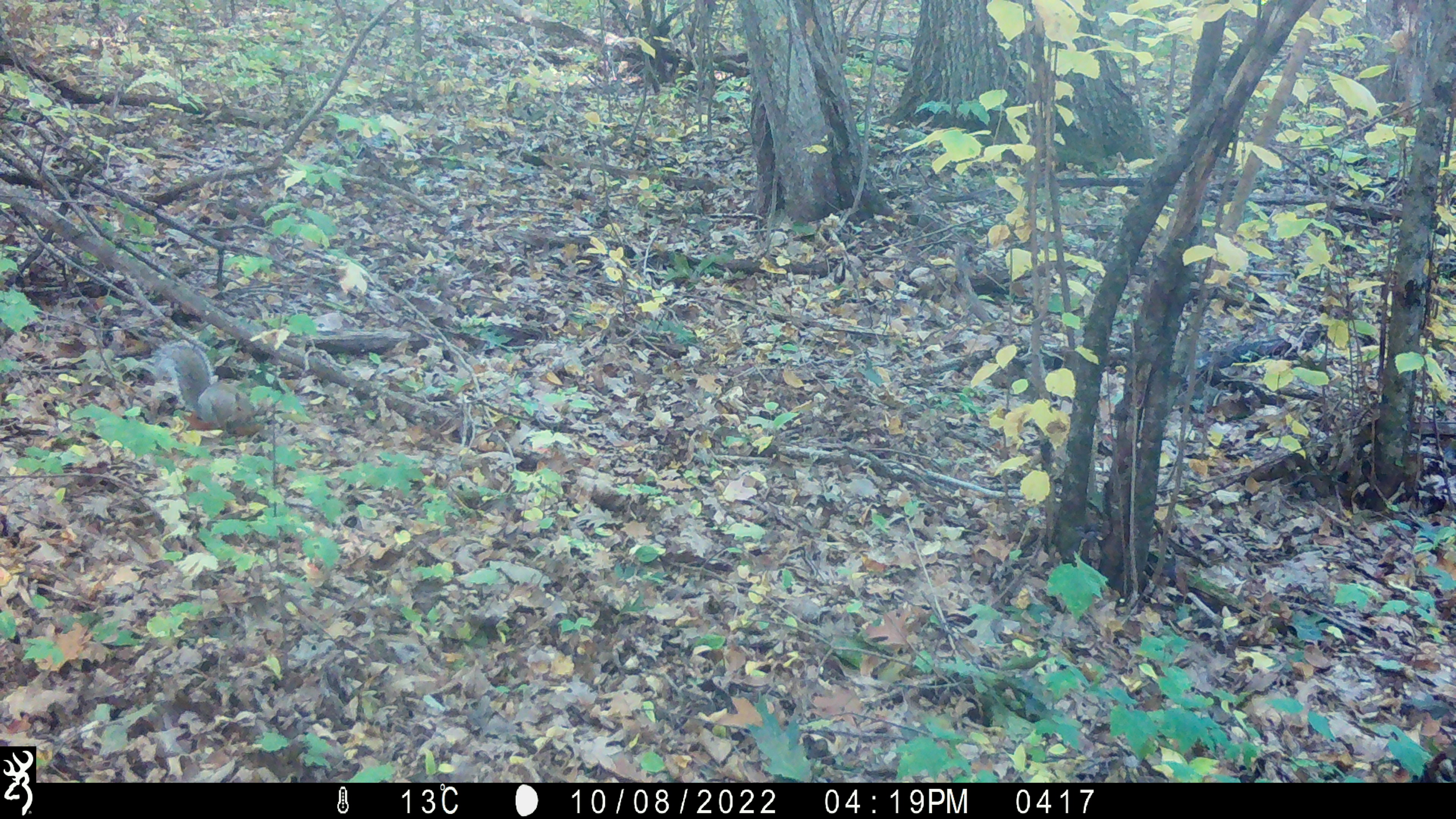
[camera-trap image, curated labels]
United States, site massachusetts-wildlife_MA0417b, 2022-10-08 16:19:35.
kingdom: Animalia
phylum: Chordata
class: Mammalia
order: Rodentia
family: Sciuridae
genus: Sciurus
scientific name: Sciurus carolinensis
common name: gray squirrel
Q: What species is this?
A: Gray squirrel (Sciurus carolinensis).